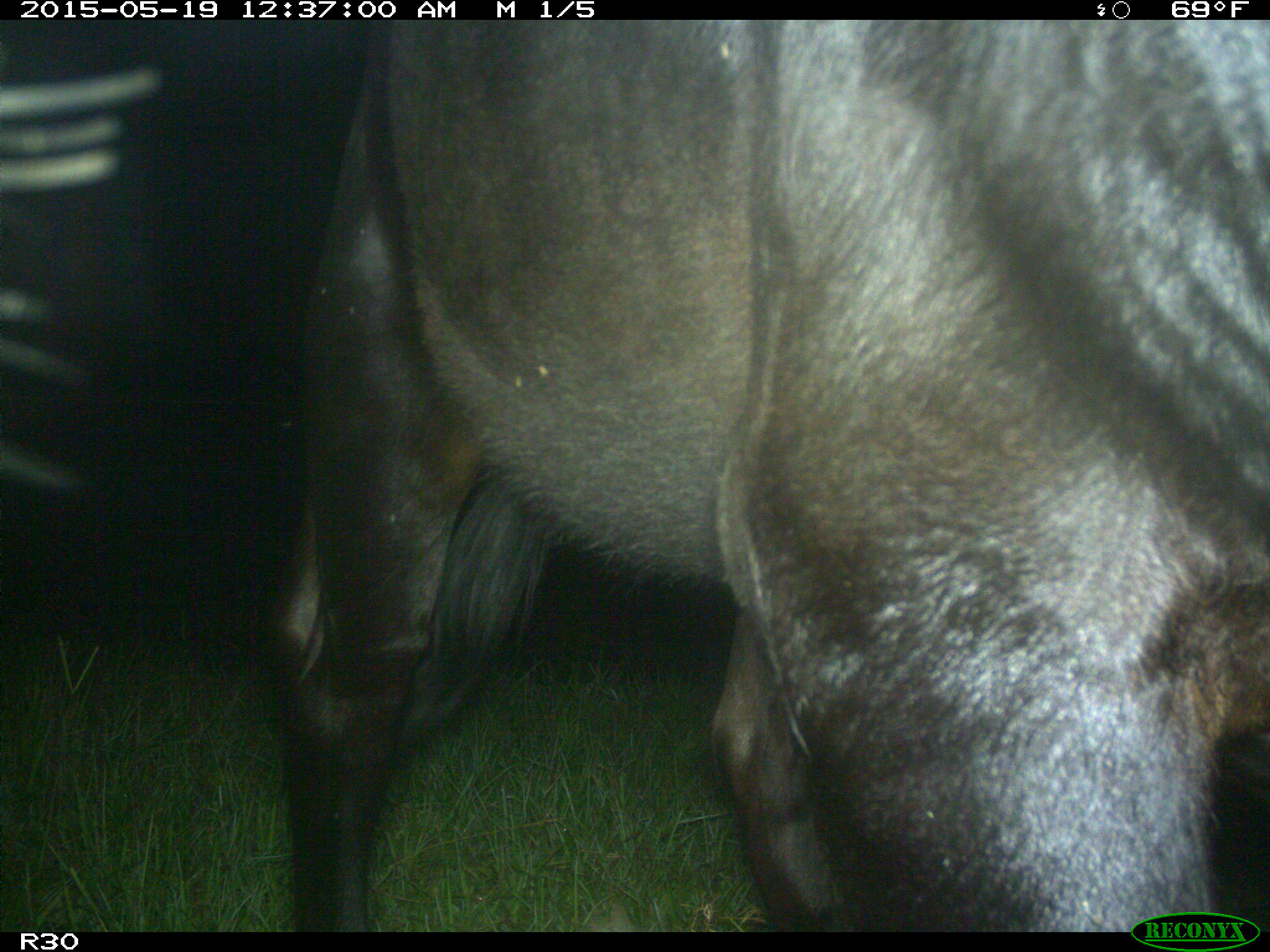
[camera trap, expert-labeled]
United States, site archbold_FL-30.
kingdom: Animalia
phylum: Chordata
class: Mammalia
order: Artiodactyla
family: Bovidae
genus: Bos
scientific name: Bos taurus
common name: domestic cow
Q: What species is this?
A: Bos taurus (domestic cow).